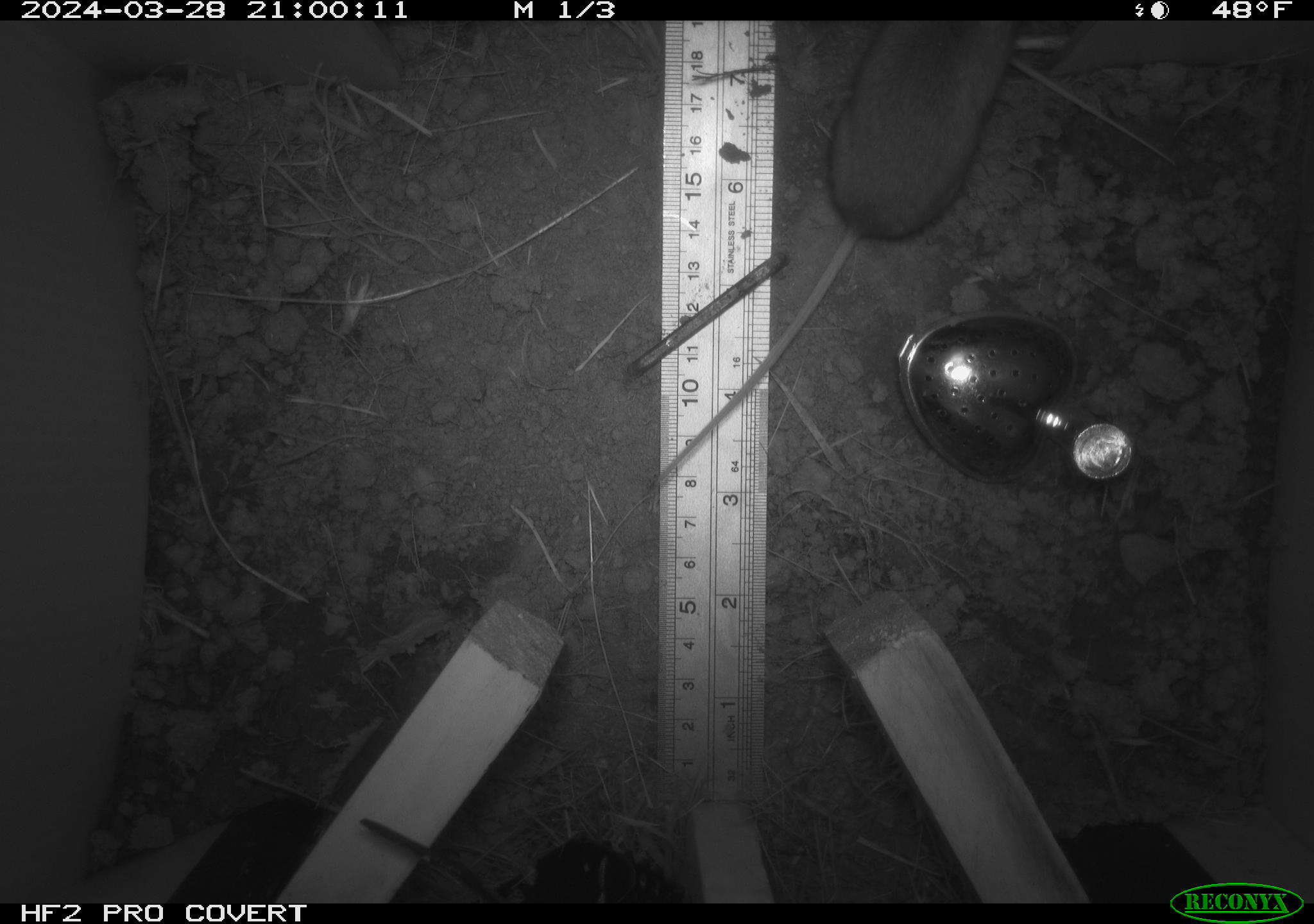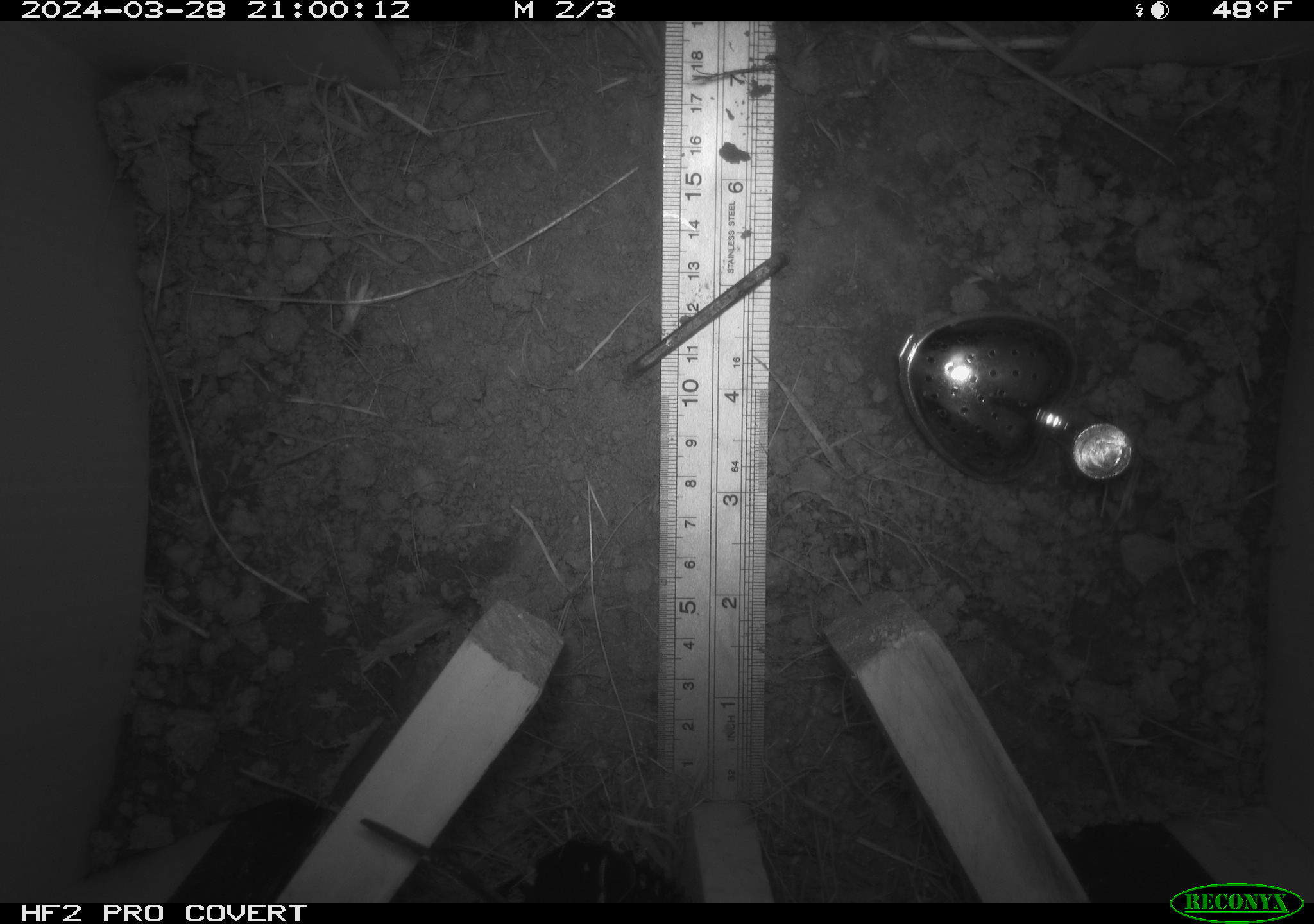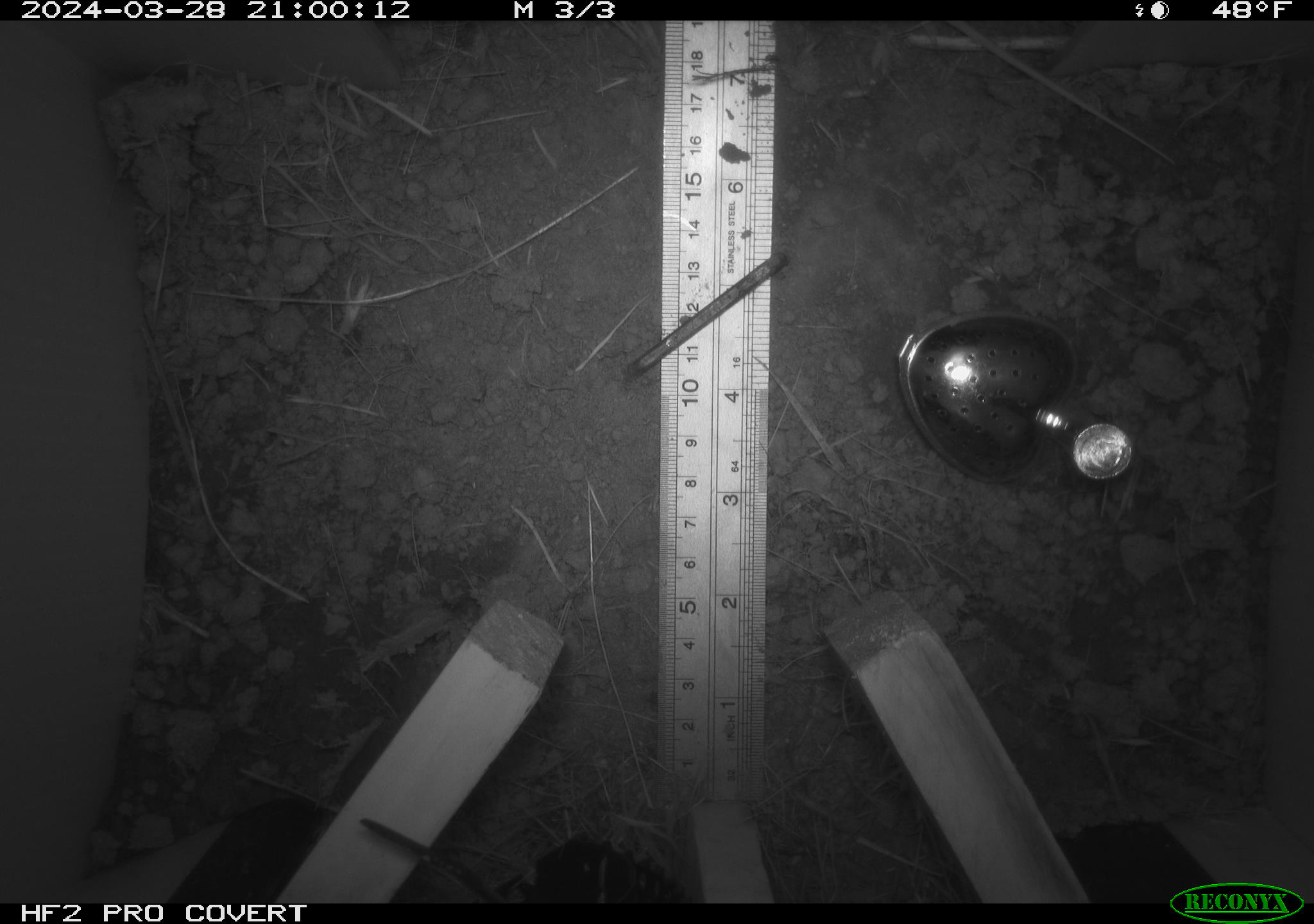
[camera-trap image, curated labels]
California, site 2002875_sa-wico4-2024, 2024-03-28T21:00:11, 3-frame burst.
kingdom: Animalia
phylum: Chordata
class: Mammalia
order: Rodentia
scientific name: Rodentia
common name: rodent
Rodent (Rodentia).